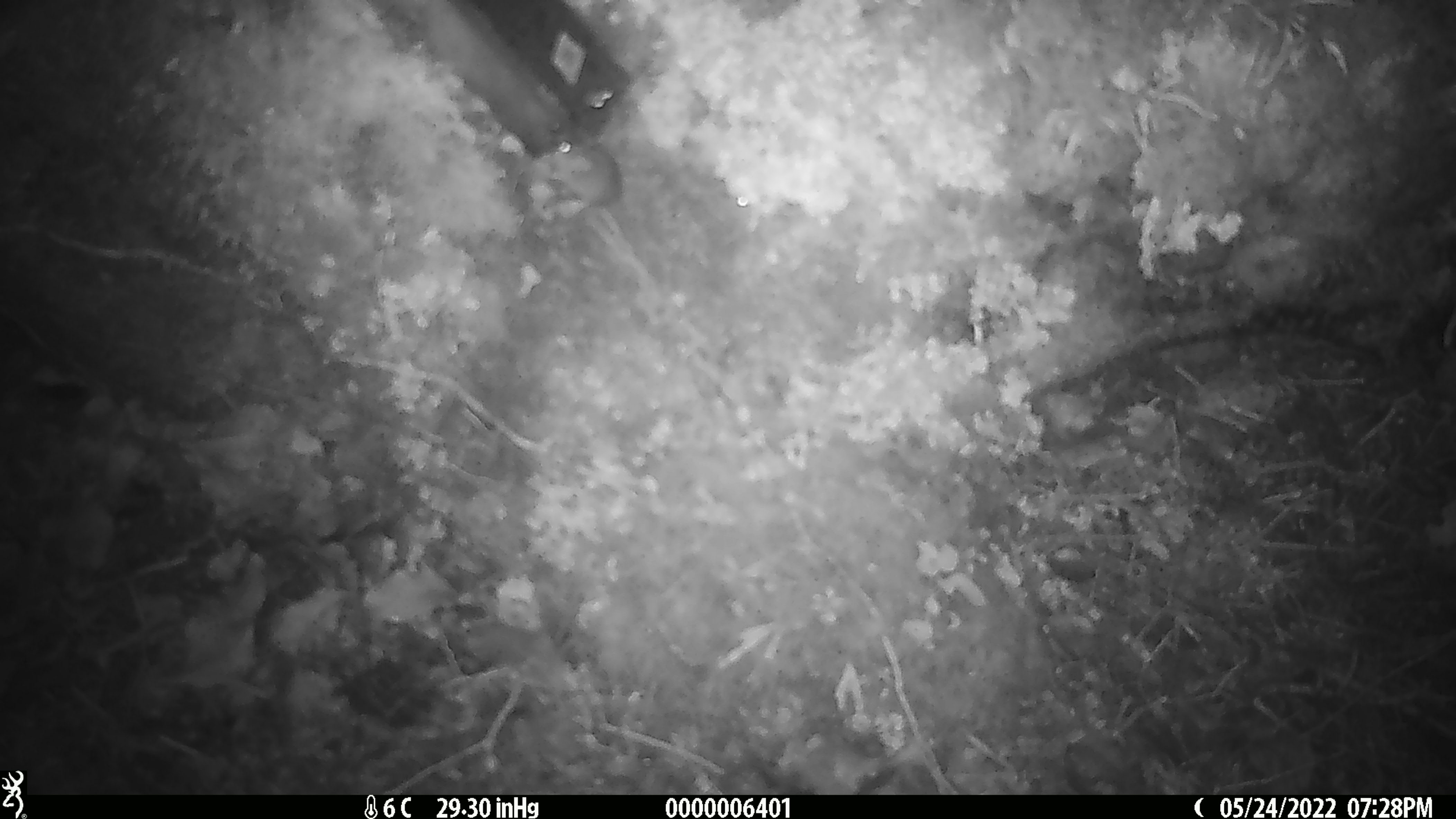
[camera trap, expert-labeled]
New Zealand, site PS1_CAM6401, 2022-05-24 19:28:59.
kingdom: Animalia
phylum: Chordata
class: Mammalia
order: Rodentia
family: Muridae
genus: Mus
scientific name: Mus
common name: mouse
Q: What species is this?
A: Mouse (Mus).